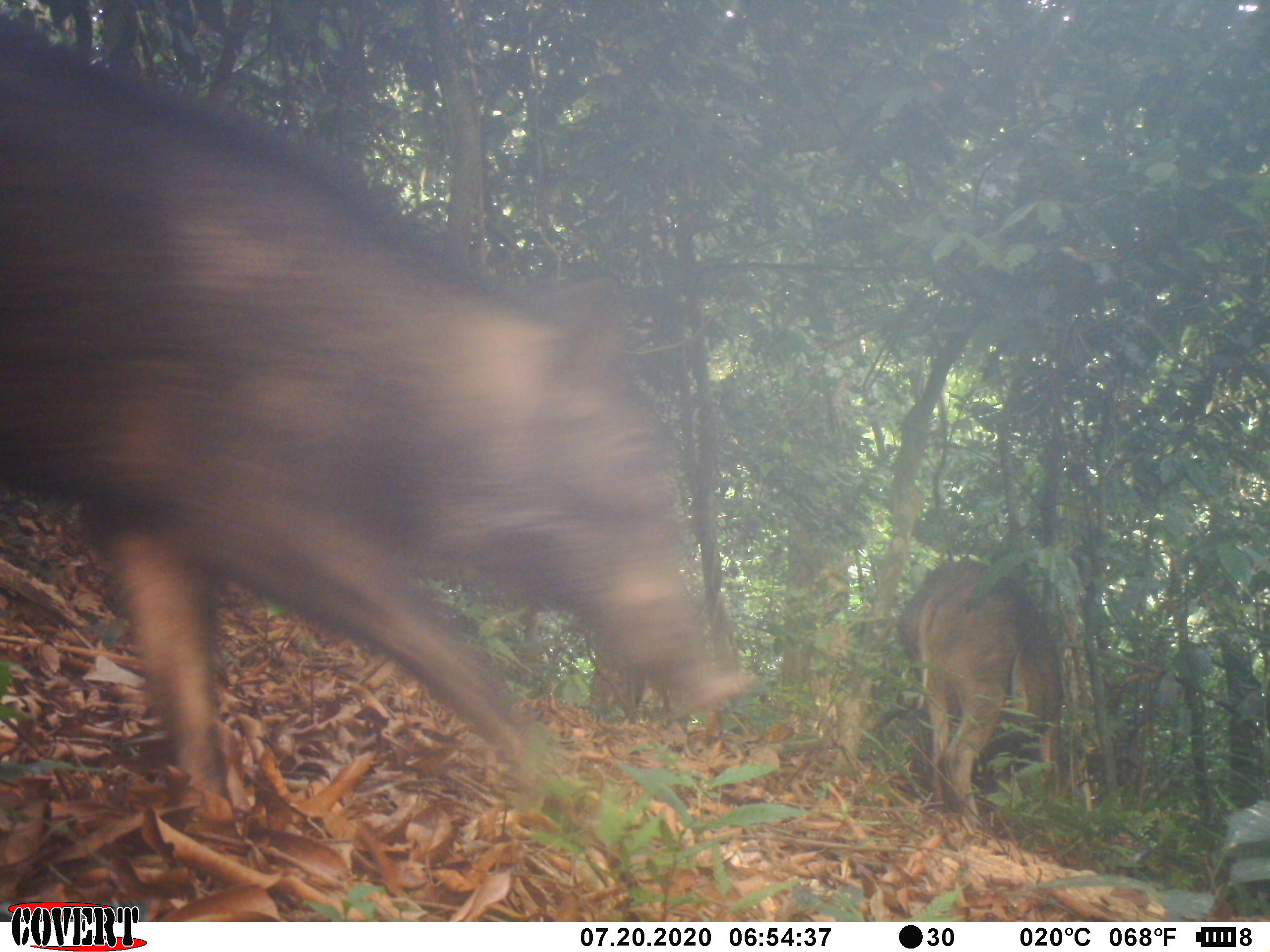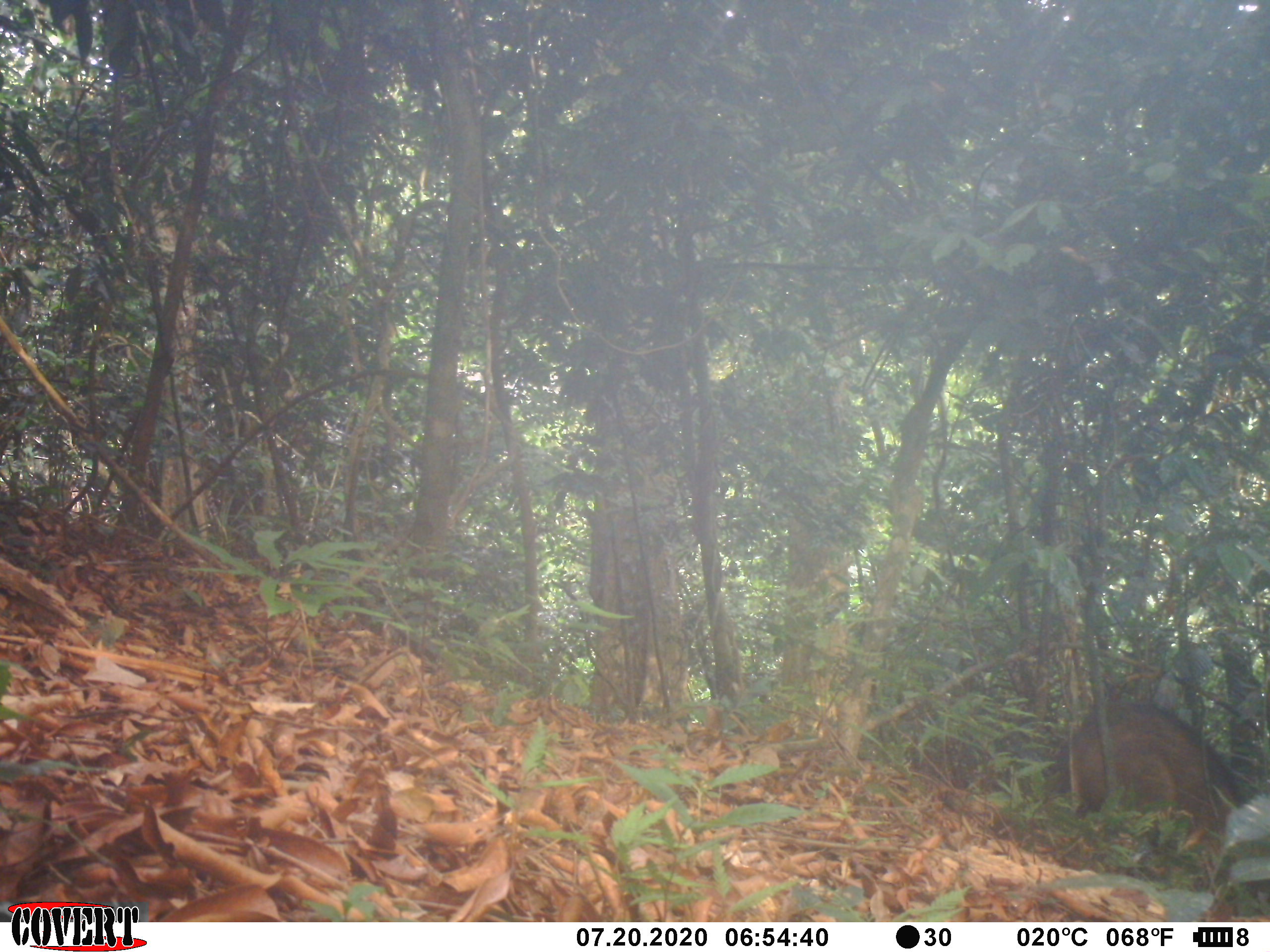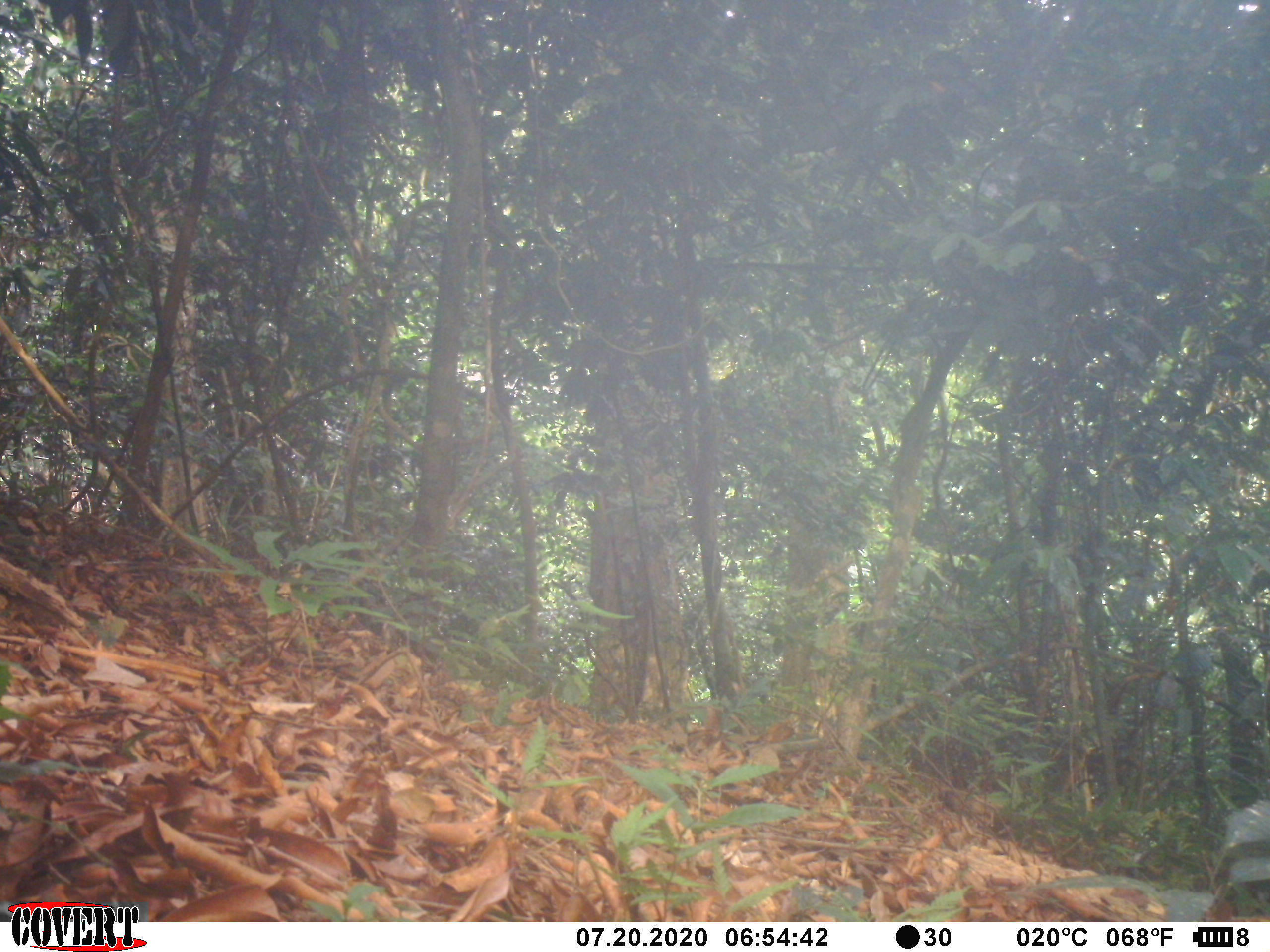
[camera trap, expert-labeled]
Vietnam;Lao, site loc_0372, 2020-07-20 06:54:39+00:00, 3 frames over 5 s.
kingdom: Animalia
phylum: Chordata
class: Mammalia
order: Artiodactyla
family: Suidae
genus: Sus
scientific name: Sus scrofa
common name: eurasian wild pig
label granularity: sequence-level